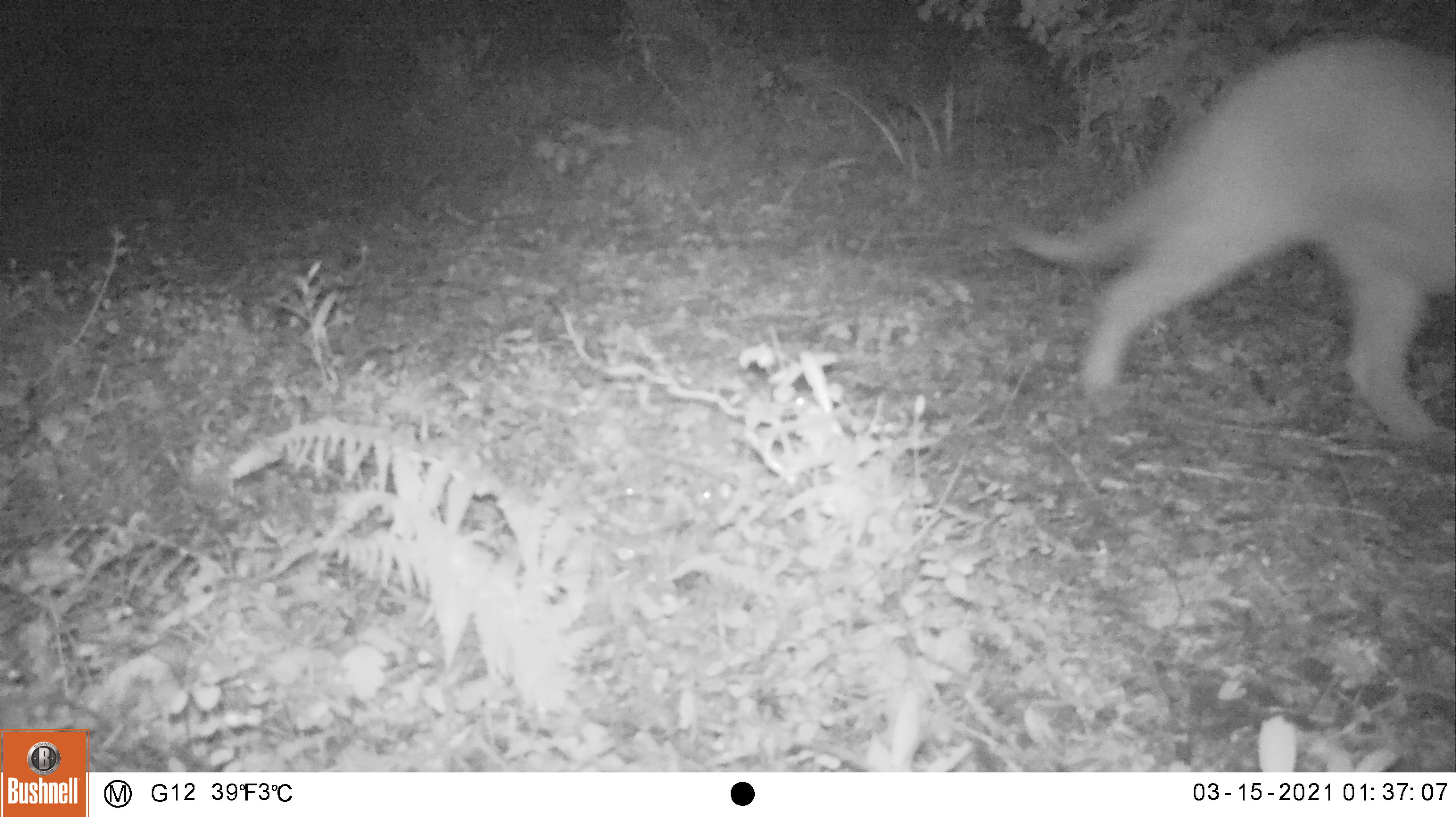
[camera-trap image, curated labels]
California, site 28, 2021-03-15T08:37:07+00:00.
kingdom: Animalia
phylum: Chordata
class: Mammalia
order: Carnivora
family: Felidae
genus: Puma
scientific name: Puma concolor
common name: puma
Puma (Puma concolor).